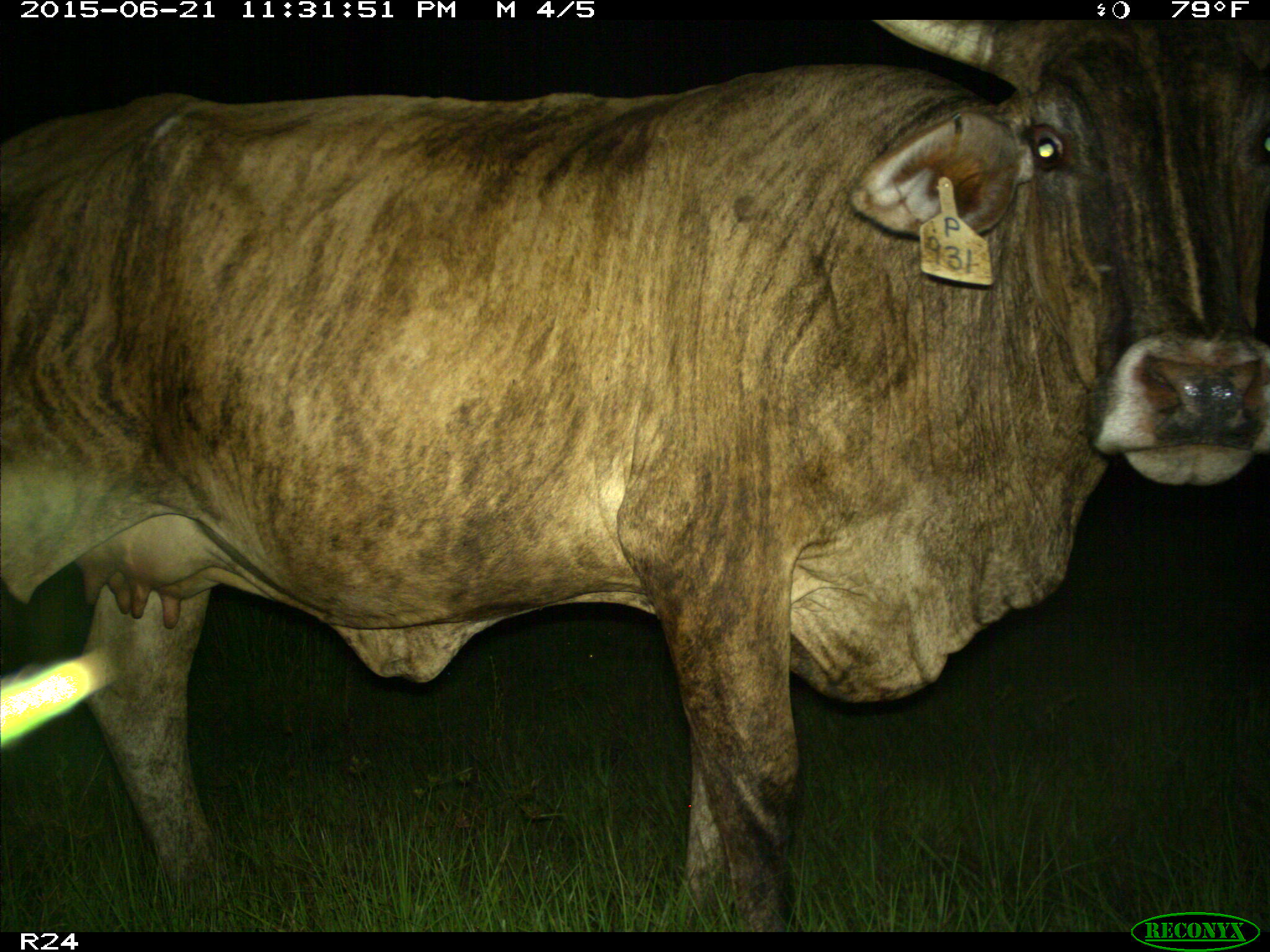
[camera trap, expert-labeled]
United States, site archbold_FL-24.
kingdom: Animalia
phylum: Chordata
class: Mammalia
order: Artiodactyla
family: Suidae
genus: Sus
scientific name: Sus scrofa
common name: wild boar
Sus scrofa (wild boar).